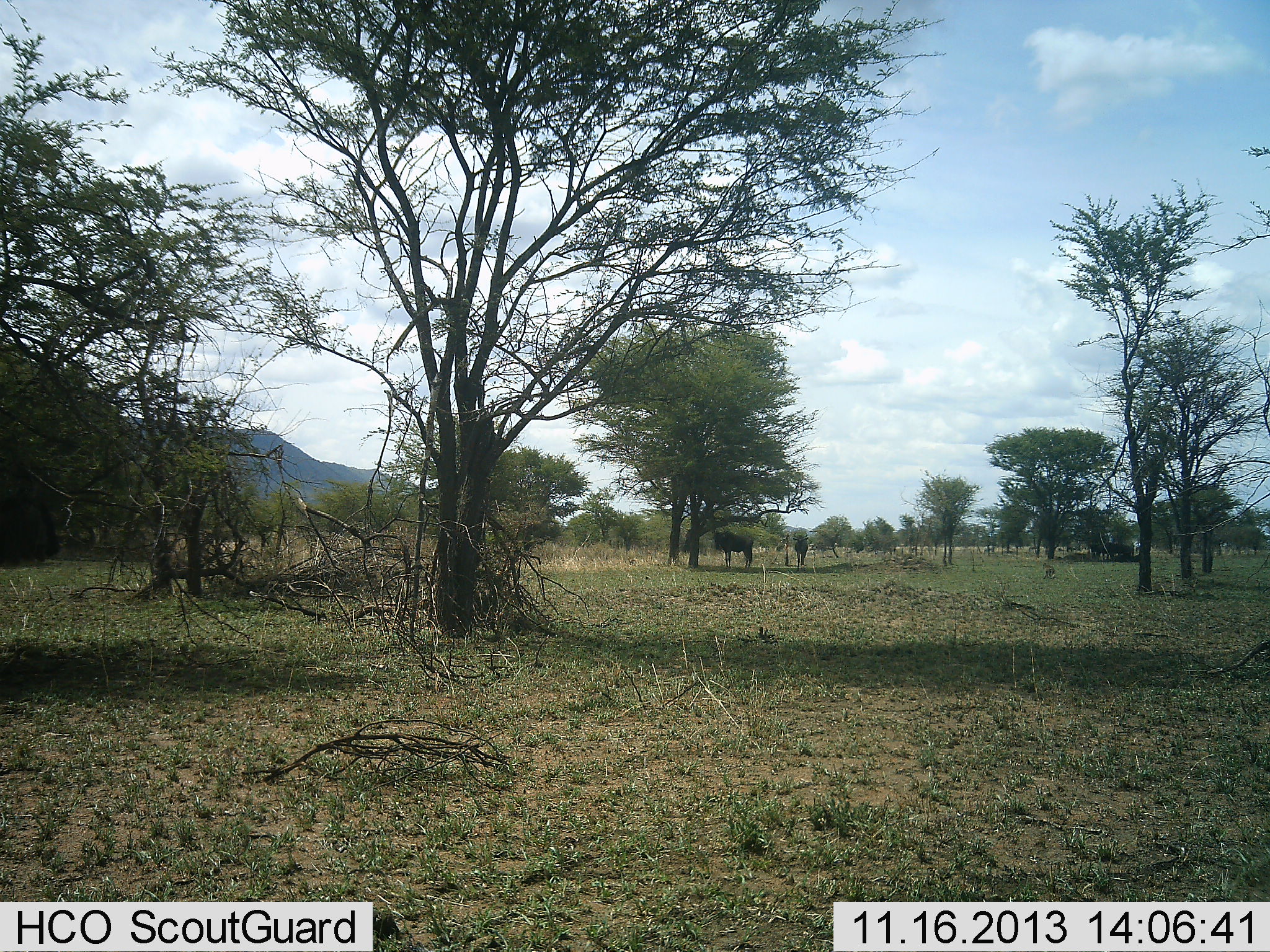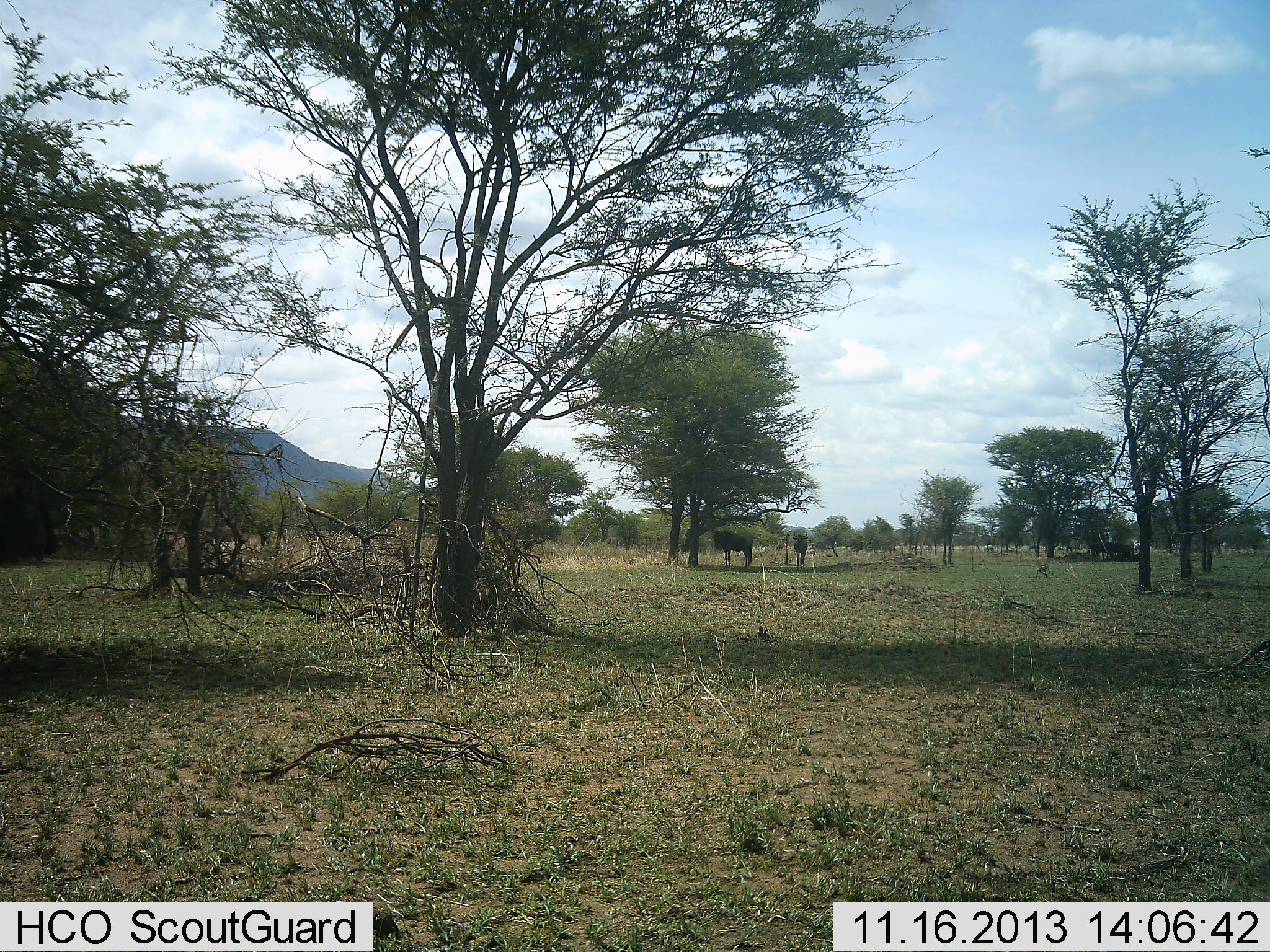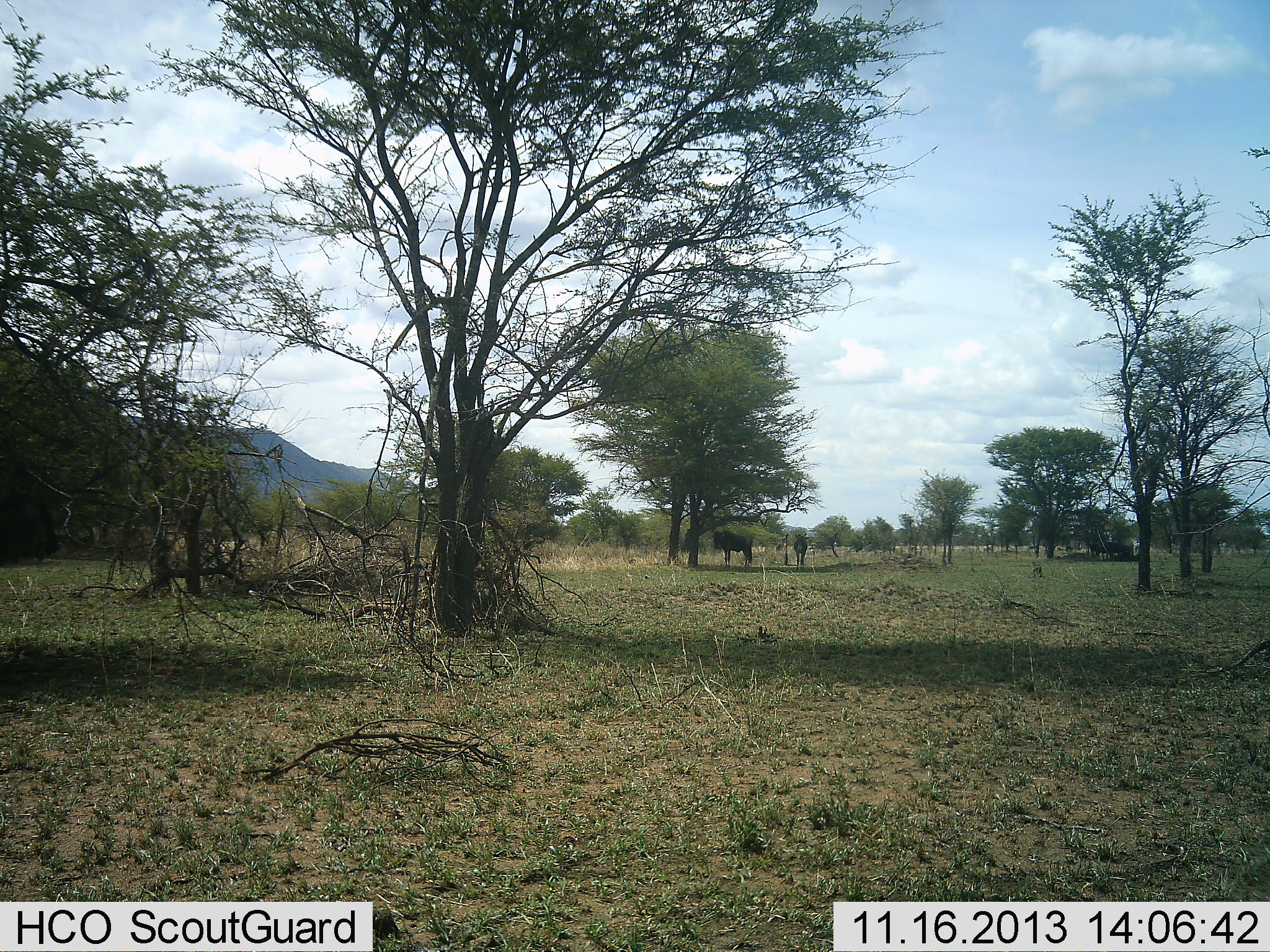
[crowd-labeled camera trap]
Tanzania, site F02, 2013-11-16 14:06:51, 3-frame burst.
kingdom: Animalia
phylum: Chordata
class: Mammalia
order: Artiodactyla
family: Bovidae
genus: Connochaetes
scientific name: Connochaetes taurinus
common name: blue wildebeest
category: wildebeest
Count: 2.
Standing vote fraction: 100%.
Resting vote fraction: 0%.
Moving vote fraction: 0%.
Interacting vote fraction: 0%.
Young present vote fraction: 0%.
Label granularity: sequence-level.